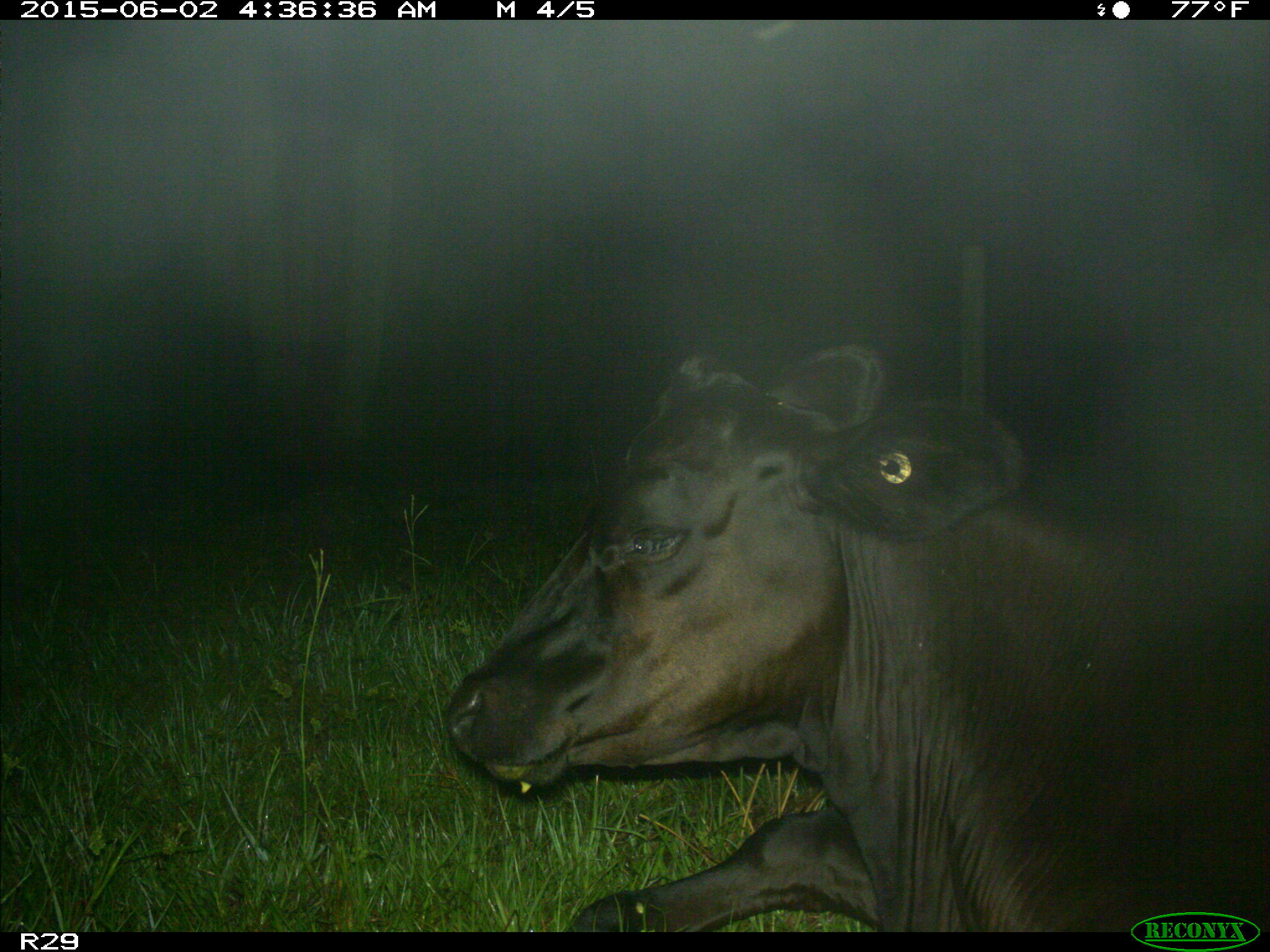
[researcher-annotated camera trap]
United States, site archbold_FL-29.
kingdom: Animalia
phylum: Chordata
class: Mammalia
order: Artiodactyla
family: Bovidae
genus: Bos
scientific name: Bos taurus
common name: domestic cow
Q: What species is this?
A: Bos taurus (domestic cow).